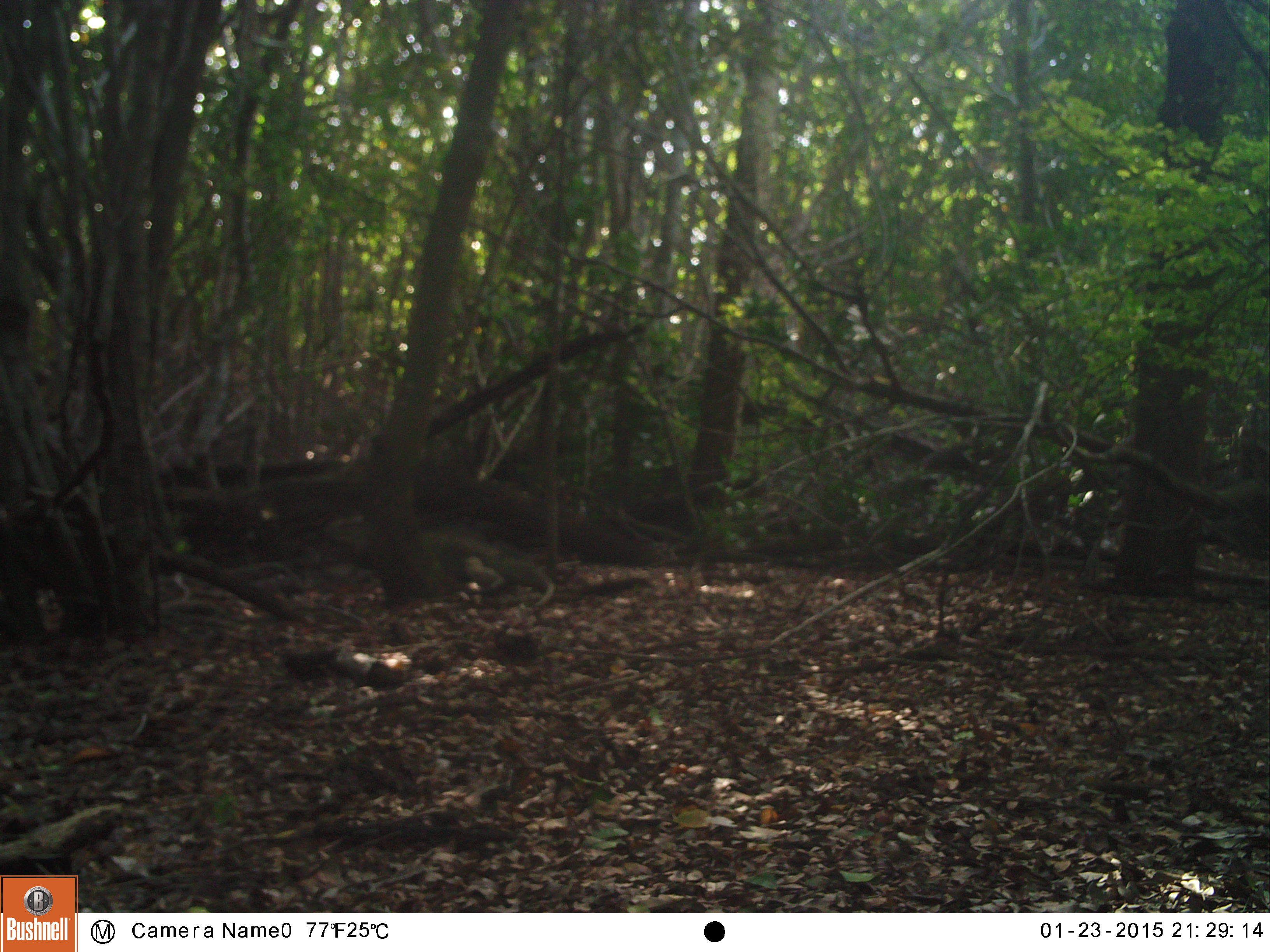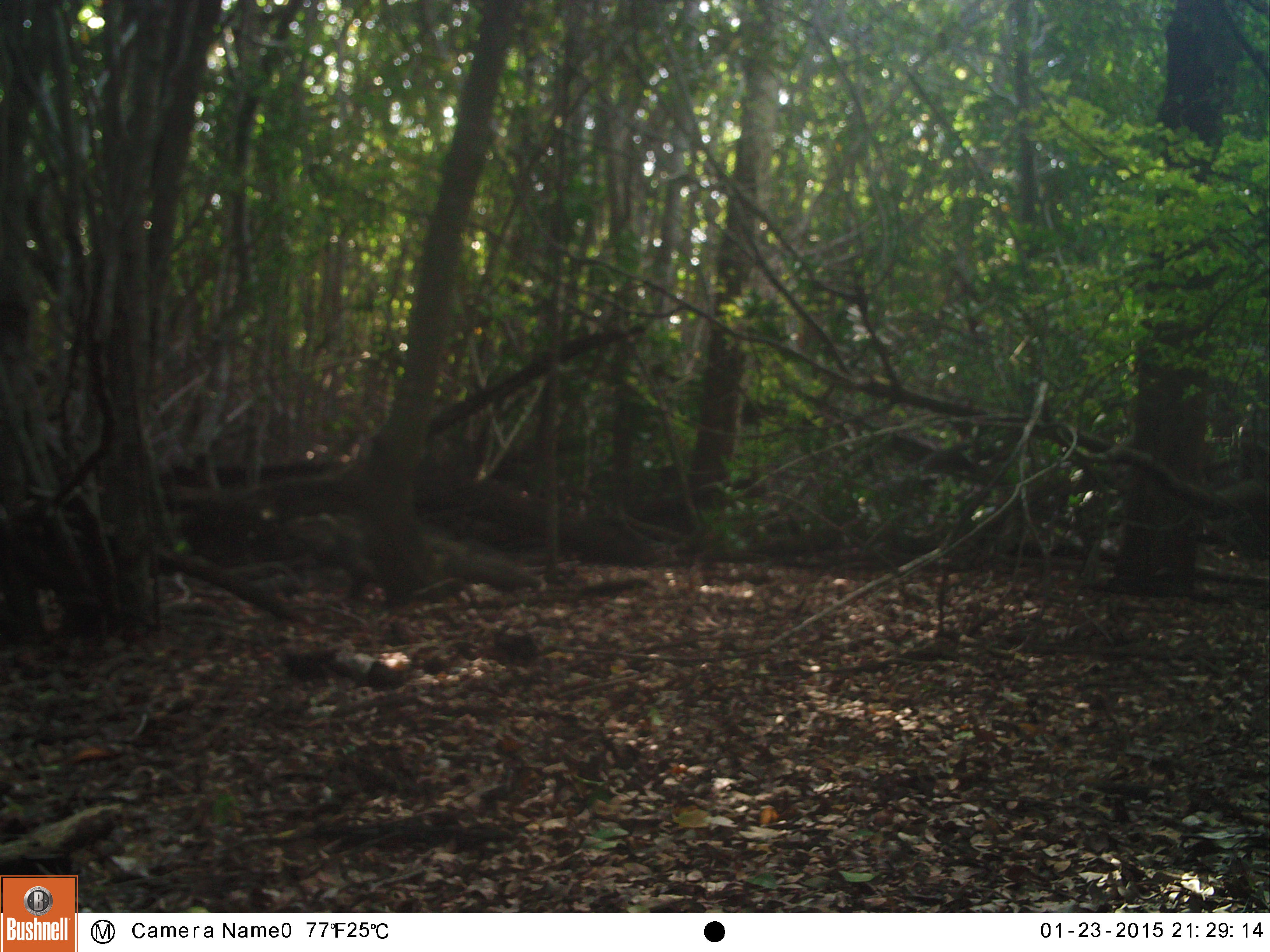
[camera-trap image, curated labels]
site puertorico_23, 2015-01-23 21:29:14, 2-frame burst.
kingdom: Animalia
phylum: Chordata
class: Reptilia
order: Squamata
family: Iguanidae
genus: Iguana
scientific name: Iguana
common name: typical iguanas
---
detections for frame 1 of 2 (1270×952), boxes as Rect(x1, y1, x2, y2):
iguana: Rect(318, 508, 553, 605)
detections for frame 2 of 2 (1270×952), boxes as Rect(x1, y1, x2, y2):
iguana: Rect(291, 508, 539, 604)